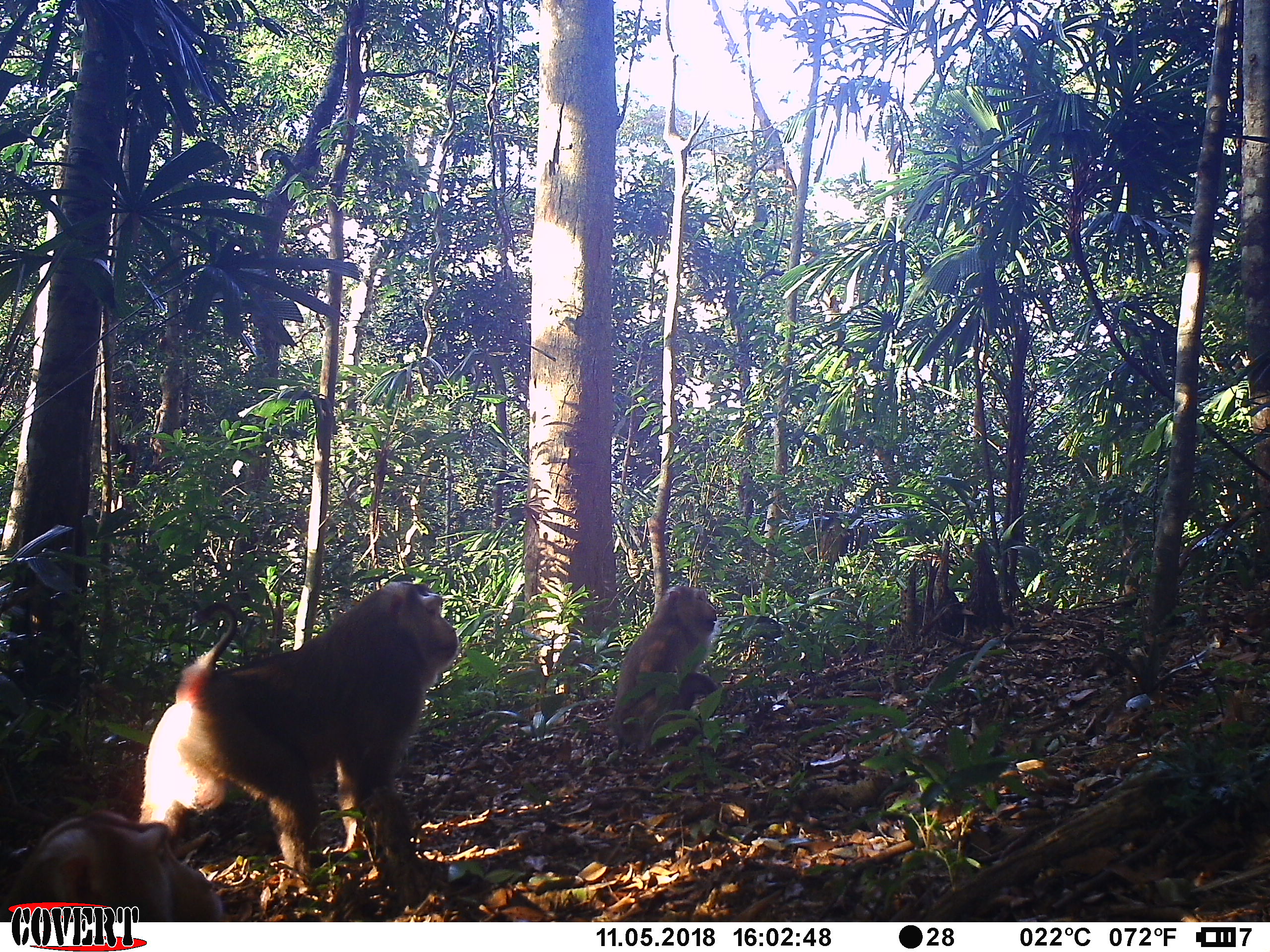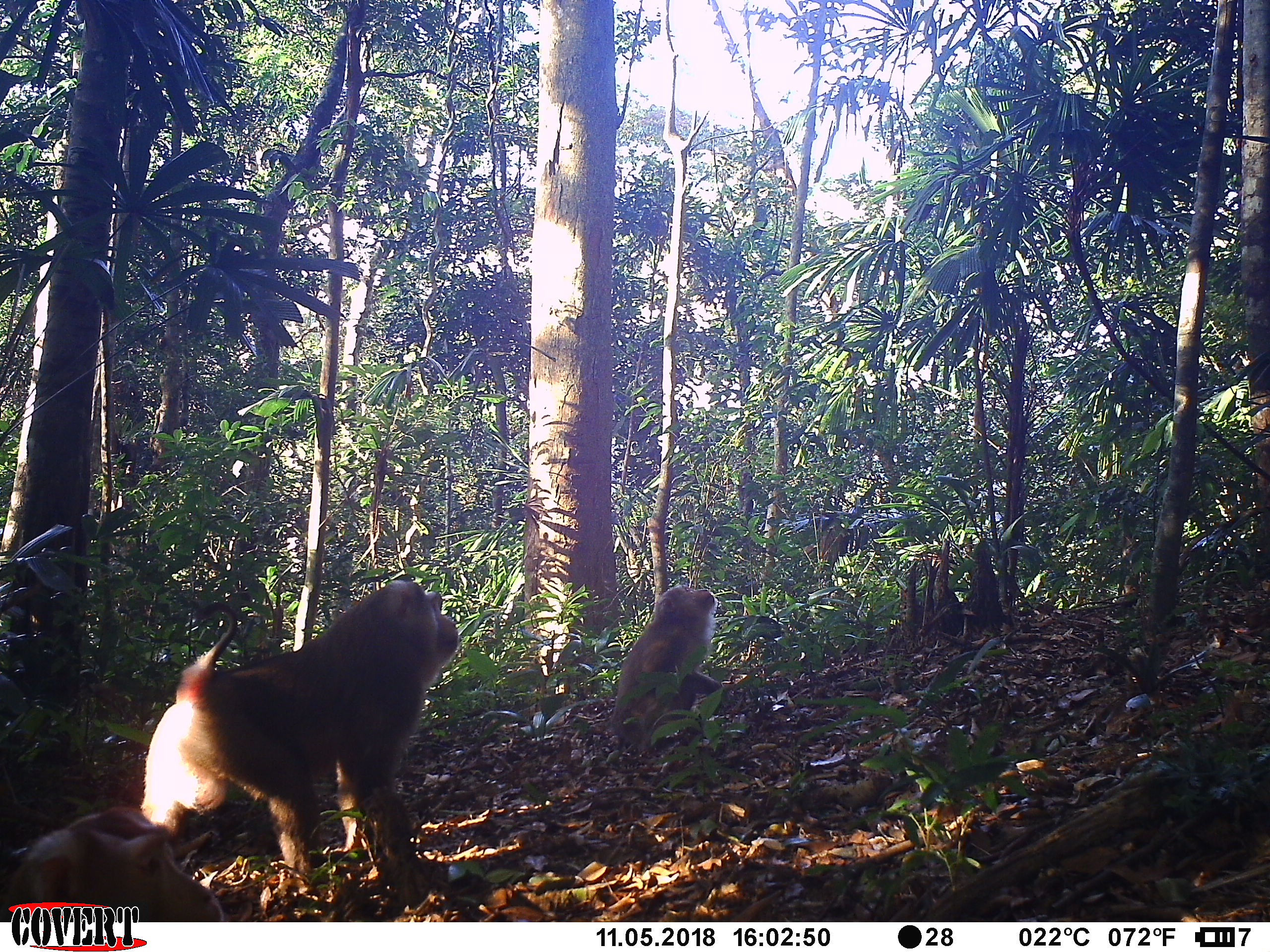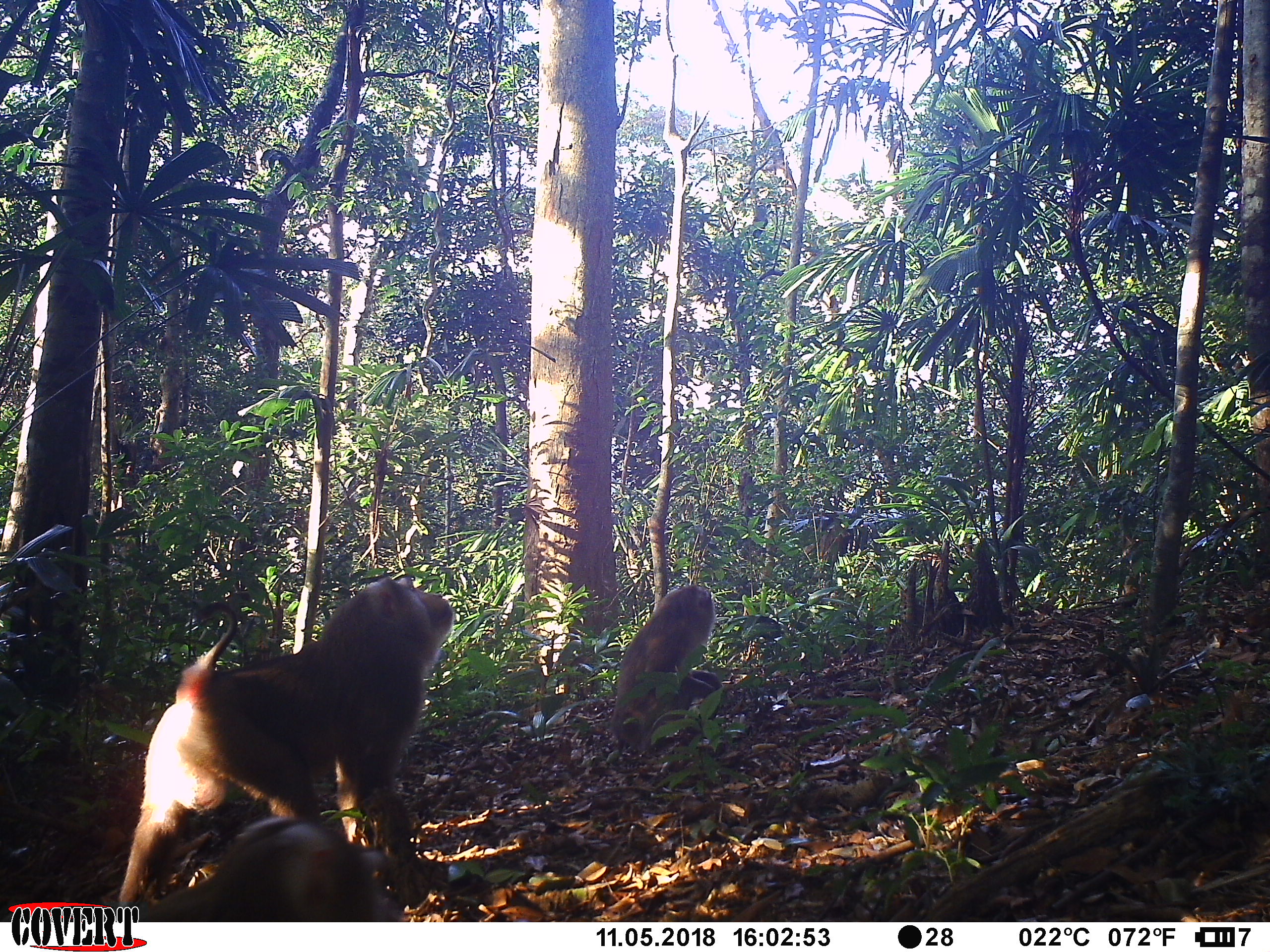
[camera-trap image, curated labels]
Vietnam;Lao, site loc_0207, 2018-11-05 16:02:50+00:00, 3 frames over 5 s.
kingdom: Animalia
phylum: Chordata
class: Mammalia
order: Primates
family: Cercopithecidae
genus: Macaca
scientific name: Macaca nemestrina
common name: pig-tailed macaque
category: pig tailed macaque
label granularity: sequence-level